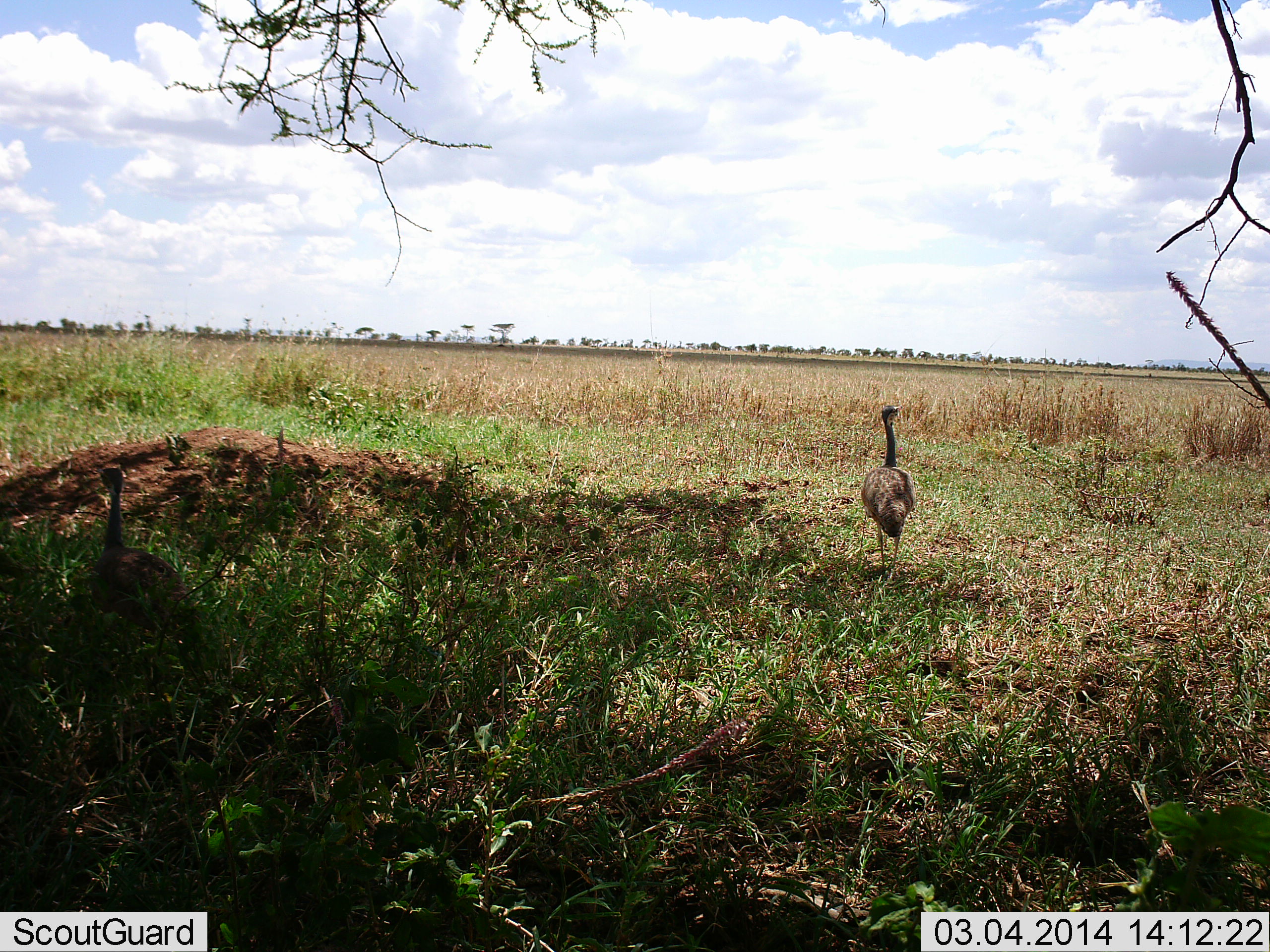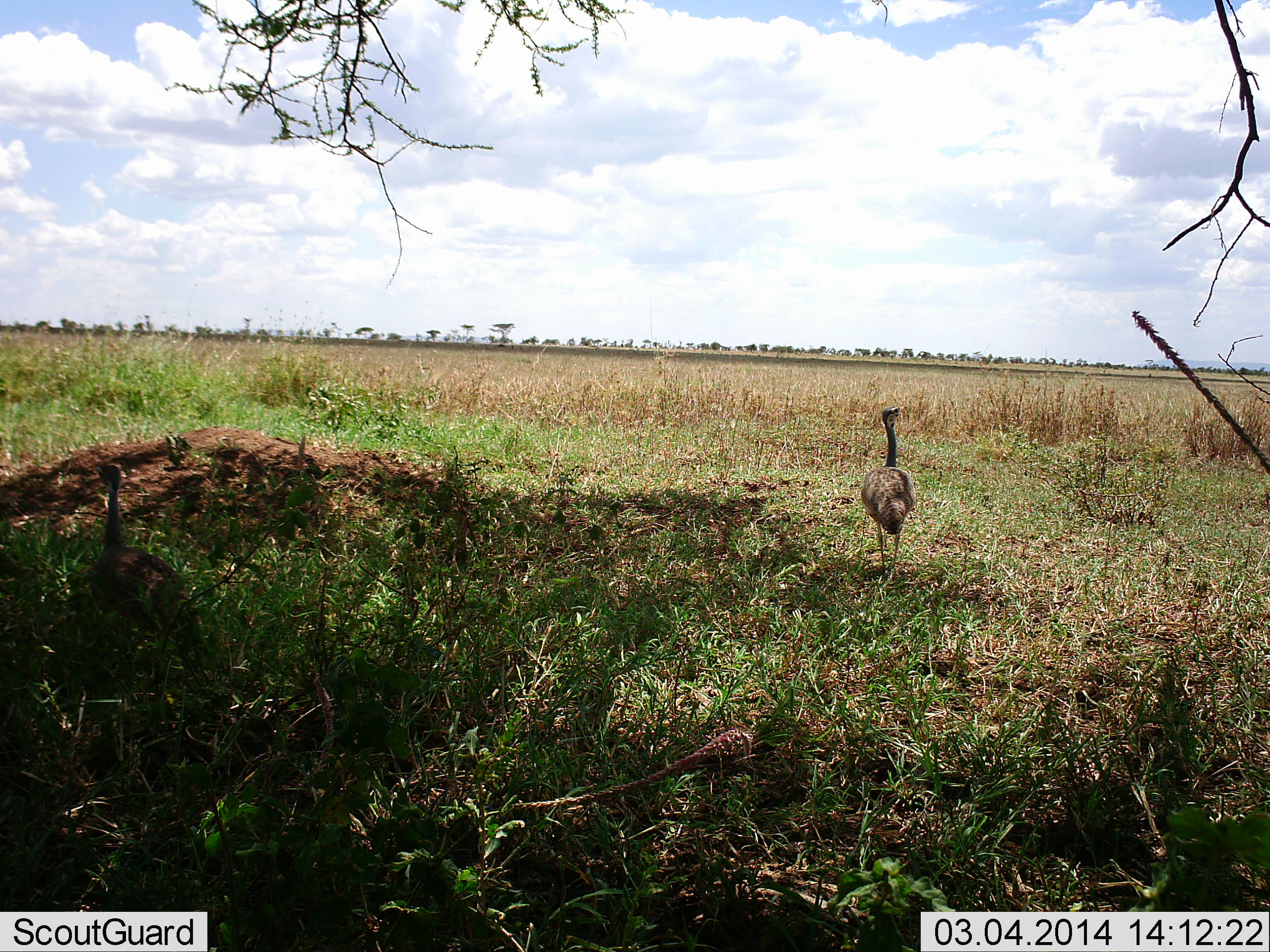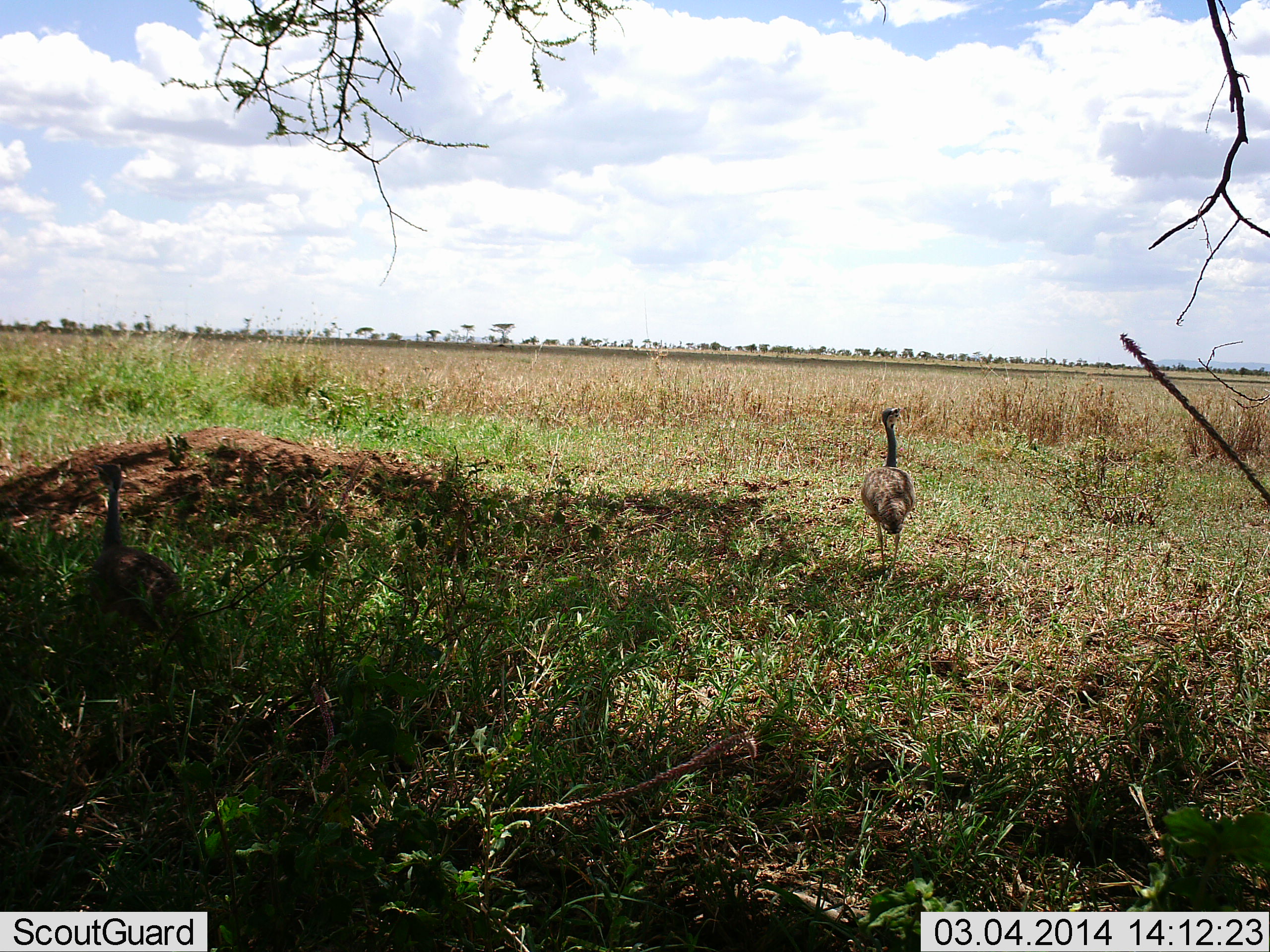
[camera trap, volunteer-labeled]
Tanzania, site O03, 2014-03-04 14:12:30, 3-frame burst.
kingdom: Animalia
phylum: Chordata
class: Aves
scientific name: Aves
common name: bird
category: otherbird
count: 2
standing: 100%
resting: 0%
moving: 0%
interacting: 0%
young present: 0%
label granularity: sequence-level